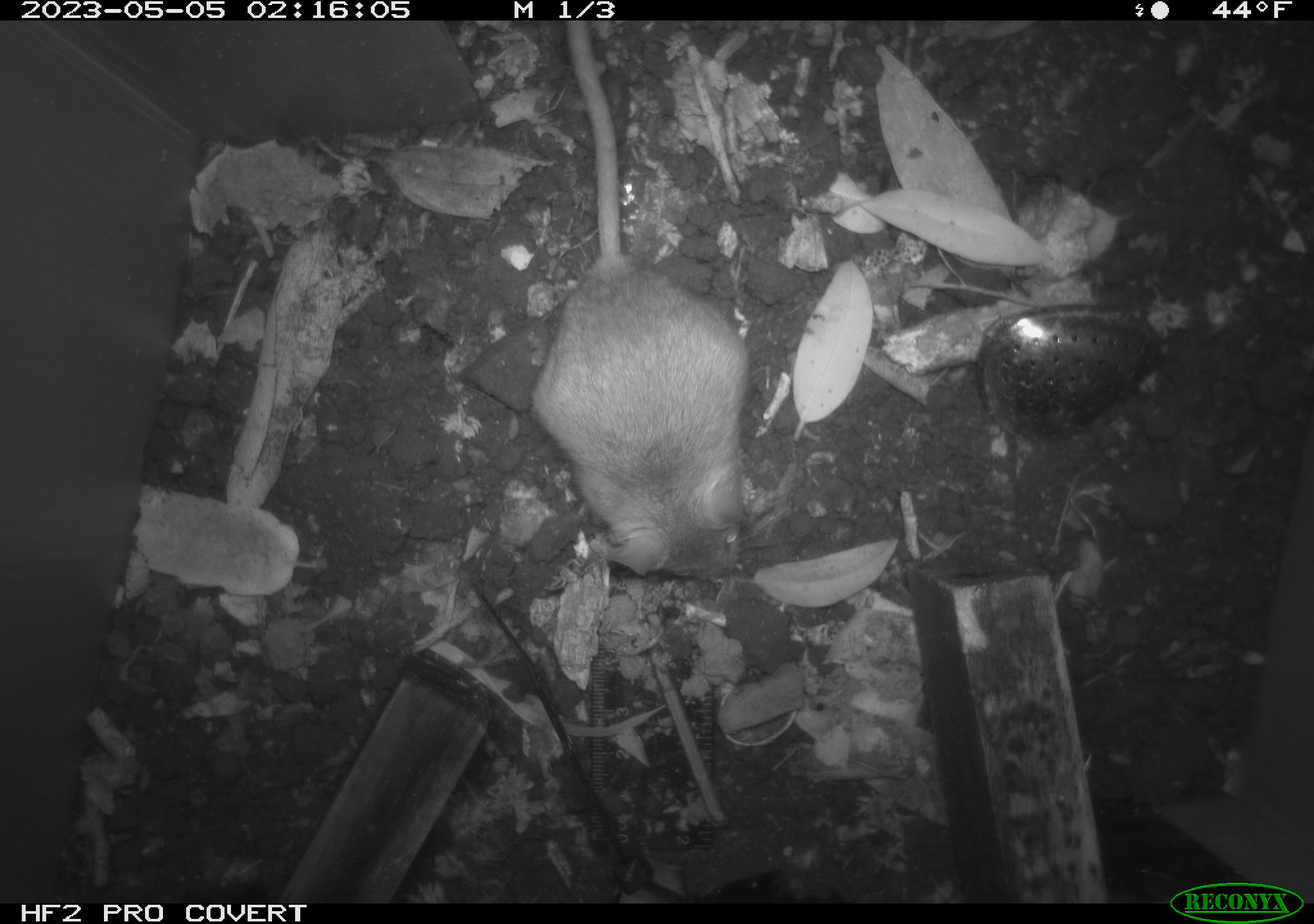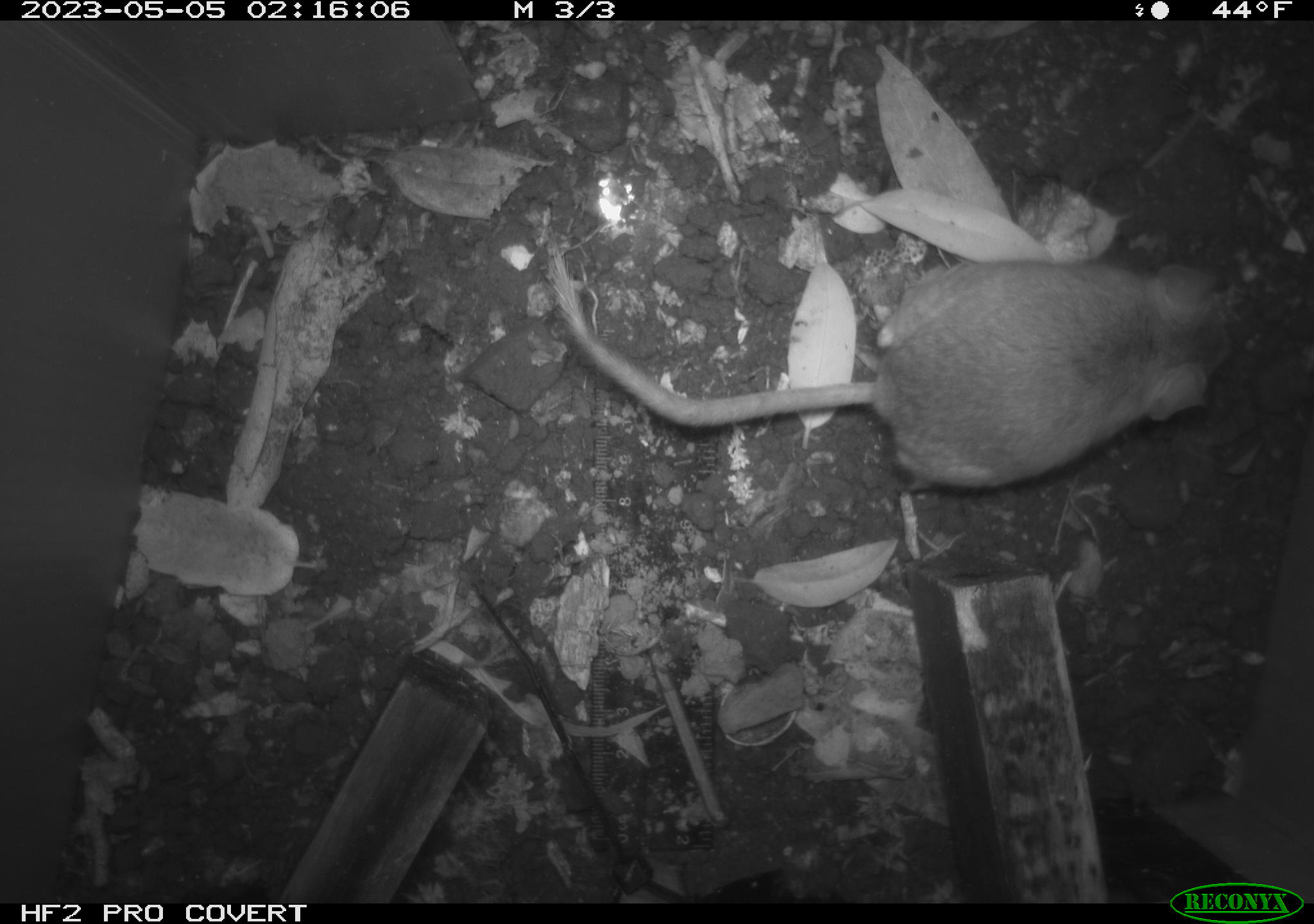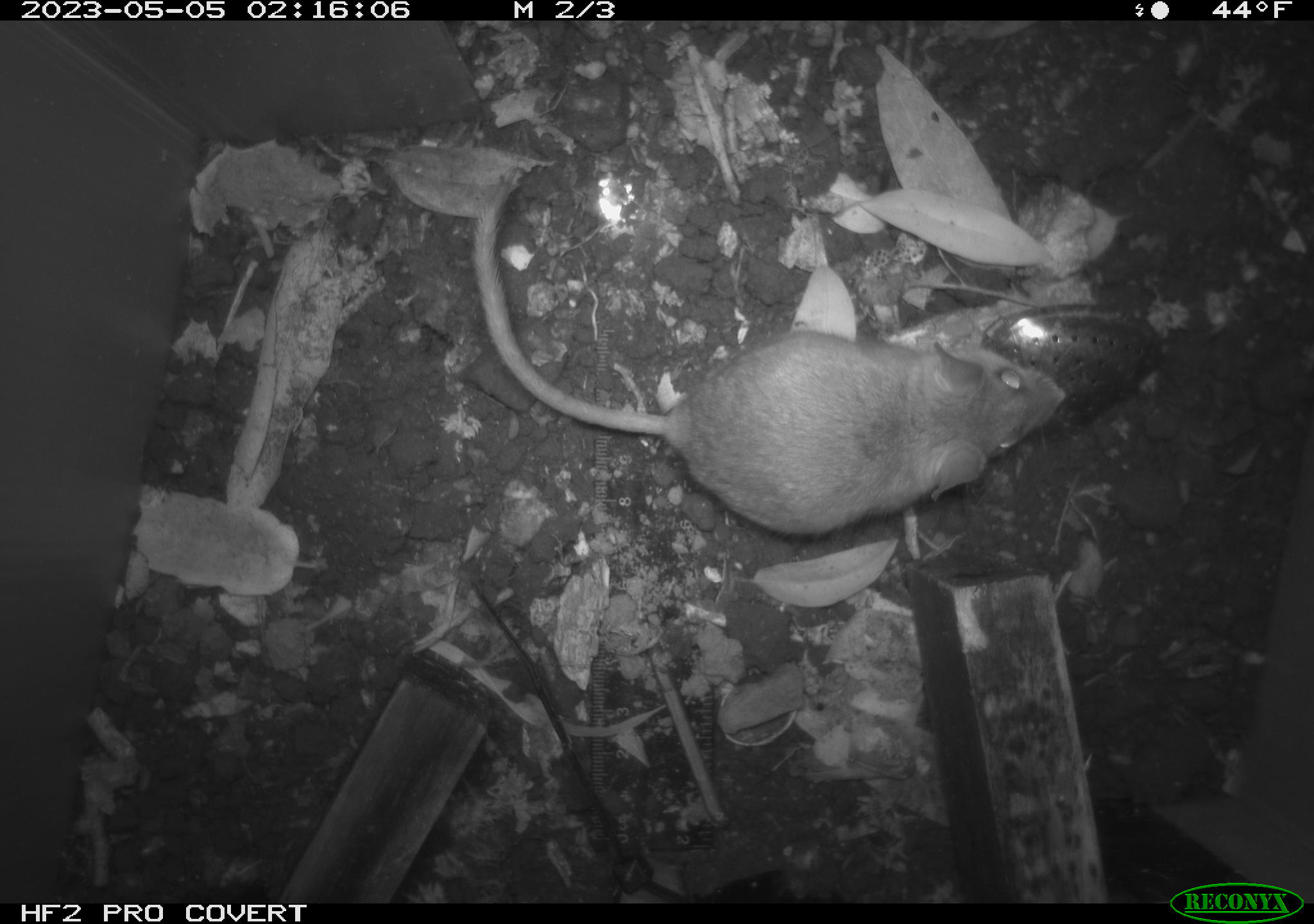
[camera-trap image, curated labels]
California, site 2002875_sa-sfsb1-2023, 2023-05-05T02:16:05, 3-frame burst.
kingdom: Animalia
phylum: Chordata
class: Mammalia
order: Rodentia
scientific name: Rodentia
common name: mouse species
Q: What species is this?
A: Mouse species (Rodentia).